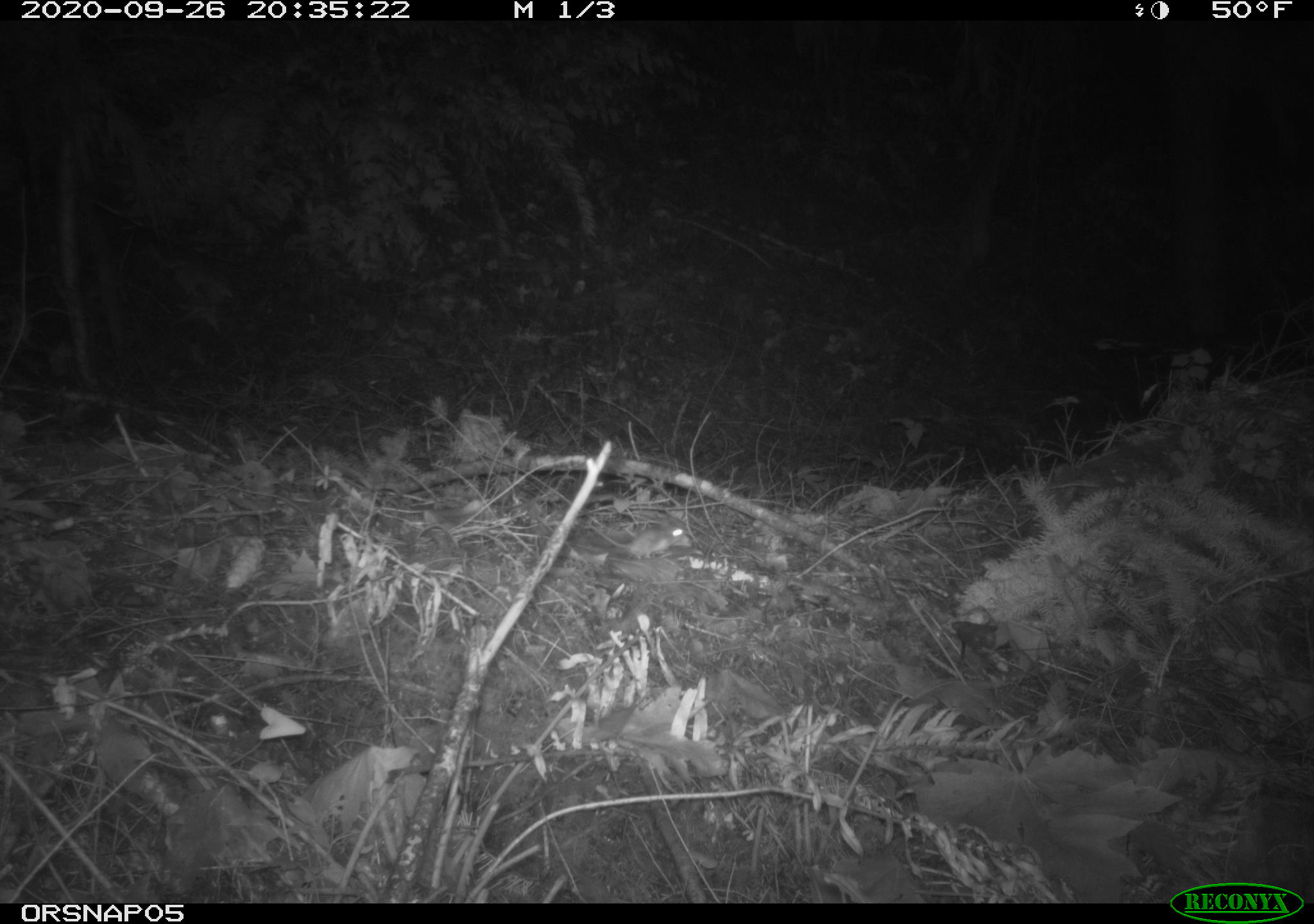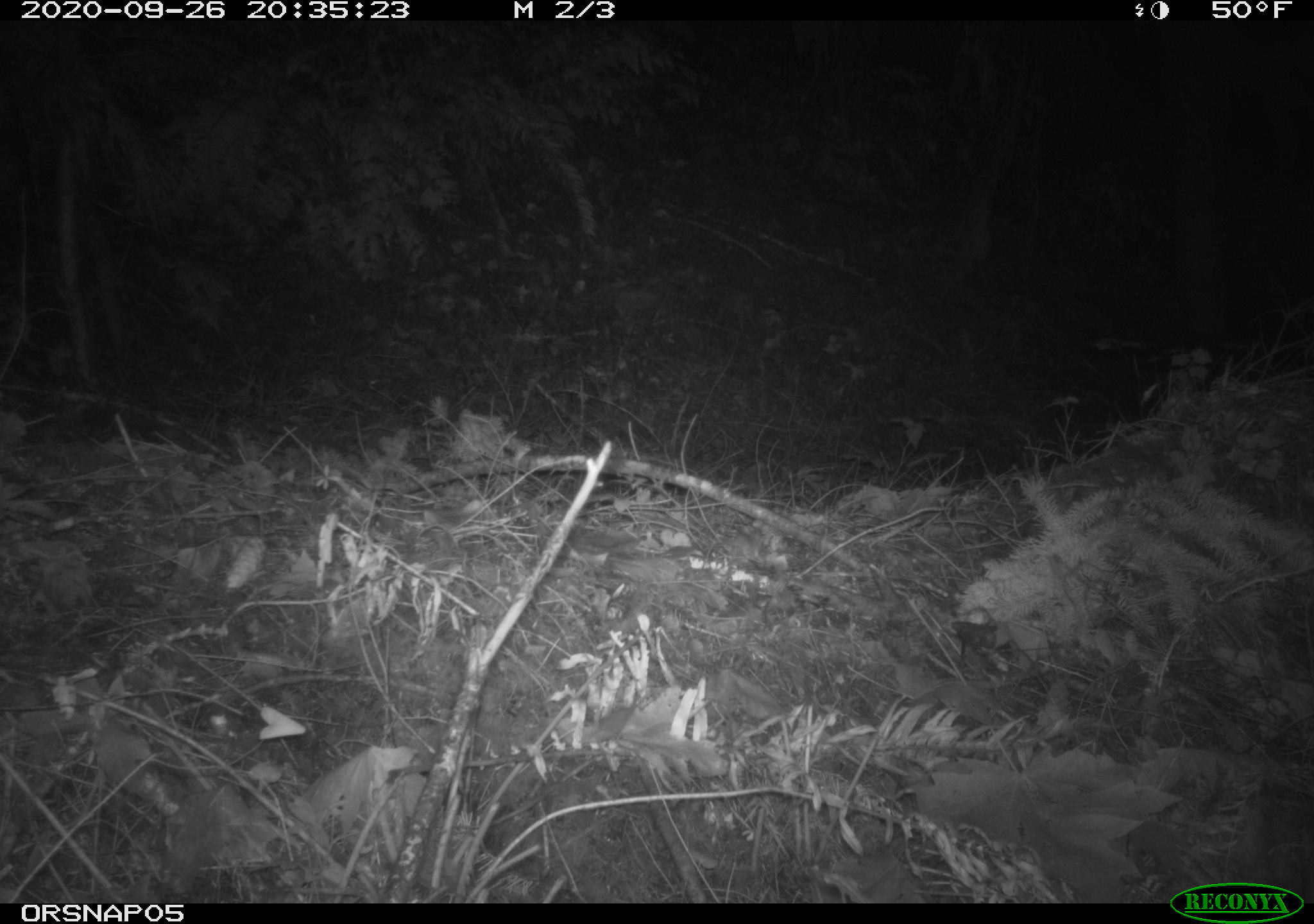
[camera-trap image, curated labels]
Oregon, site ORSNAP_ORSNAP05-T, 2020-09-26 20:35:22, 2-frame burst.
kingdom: Animalia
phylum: Chordata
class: Mammalia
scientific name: Mammalia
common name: small mammal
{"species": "small mammal (Mammalia)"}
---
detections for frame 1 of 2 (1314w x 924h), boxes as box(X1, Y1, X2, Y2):
small mammal: box(574, 505, 708, 574)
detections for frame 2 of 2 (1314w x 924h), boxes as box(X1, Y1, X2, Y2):
small mammal: box(703, 518, 772, 570)